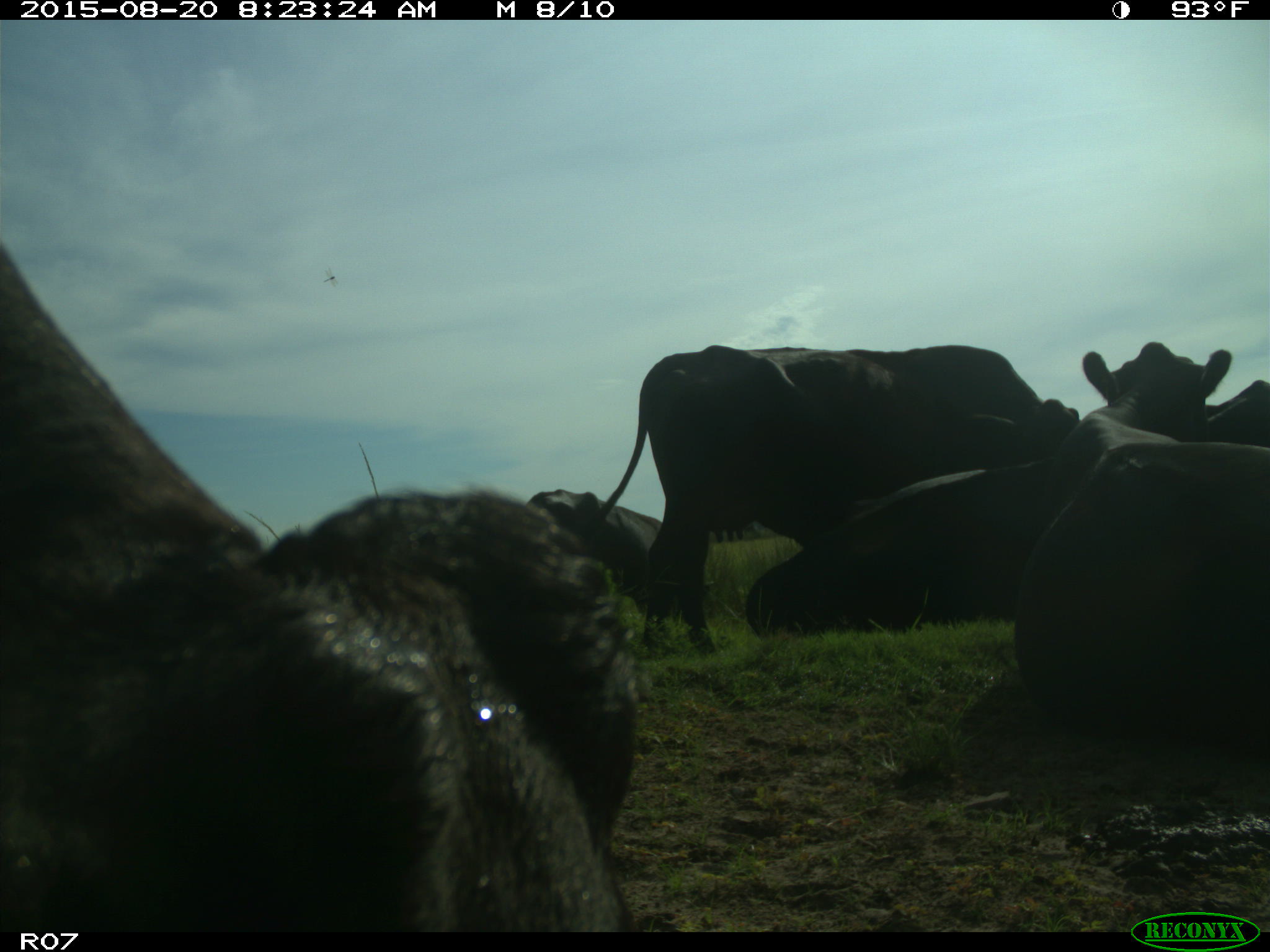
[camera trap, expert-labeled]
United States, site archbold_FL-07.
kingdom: Animalia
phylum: Chordata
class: Mammalia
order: Artiodactyla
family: Bovidae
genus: Bos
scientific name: Bos taurus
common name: domestic cow